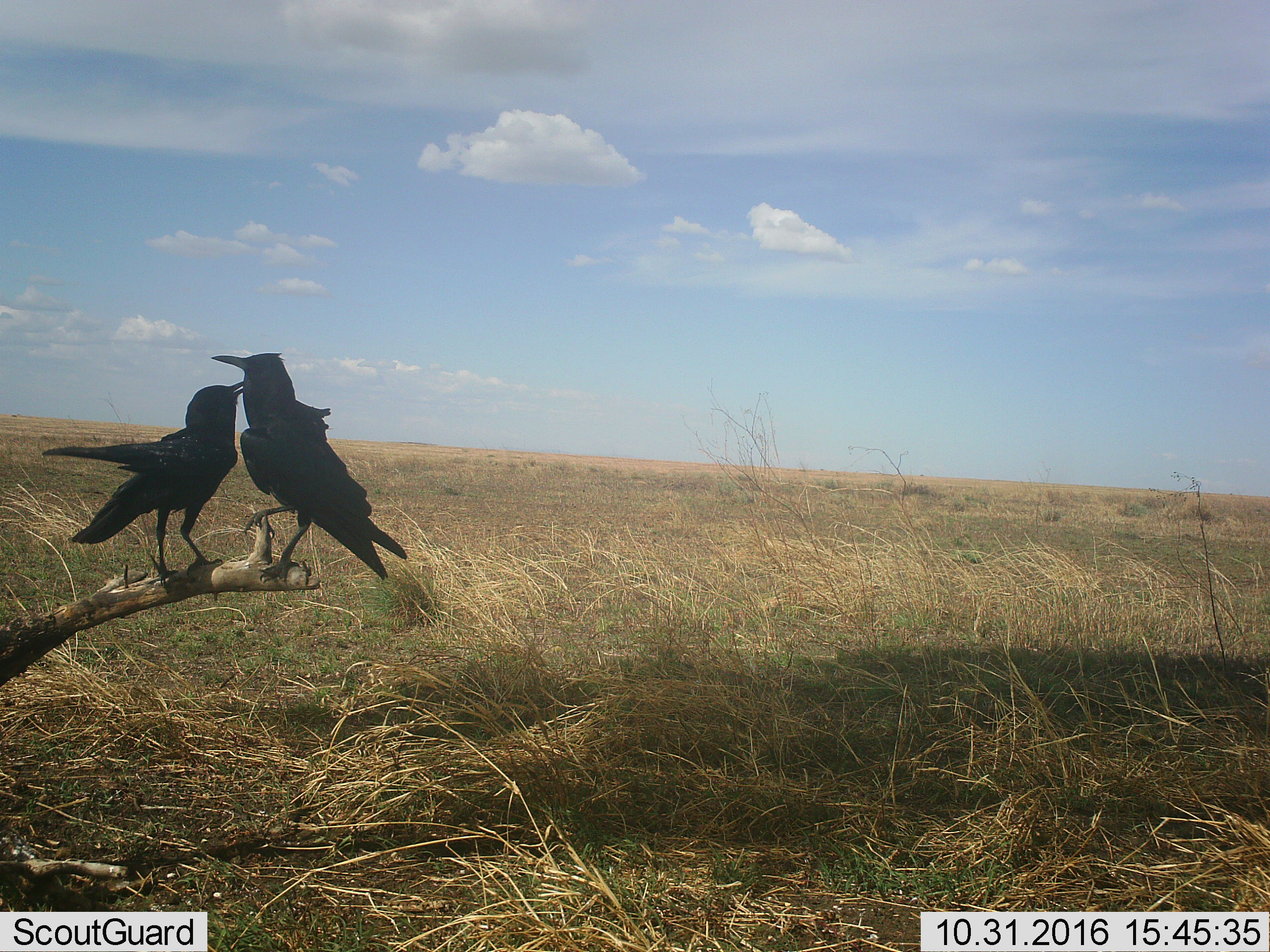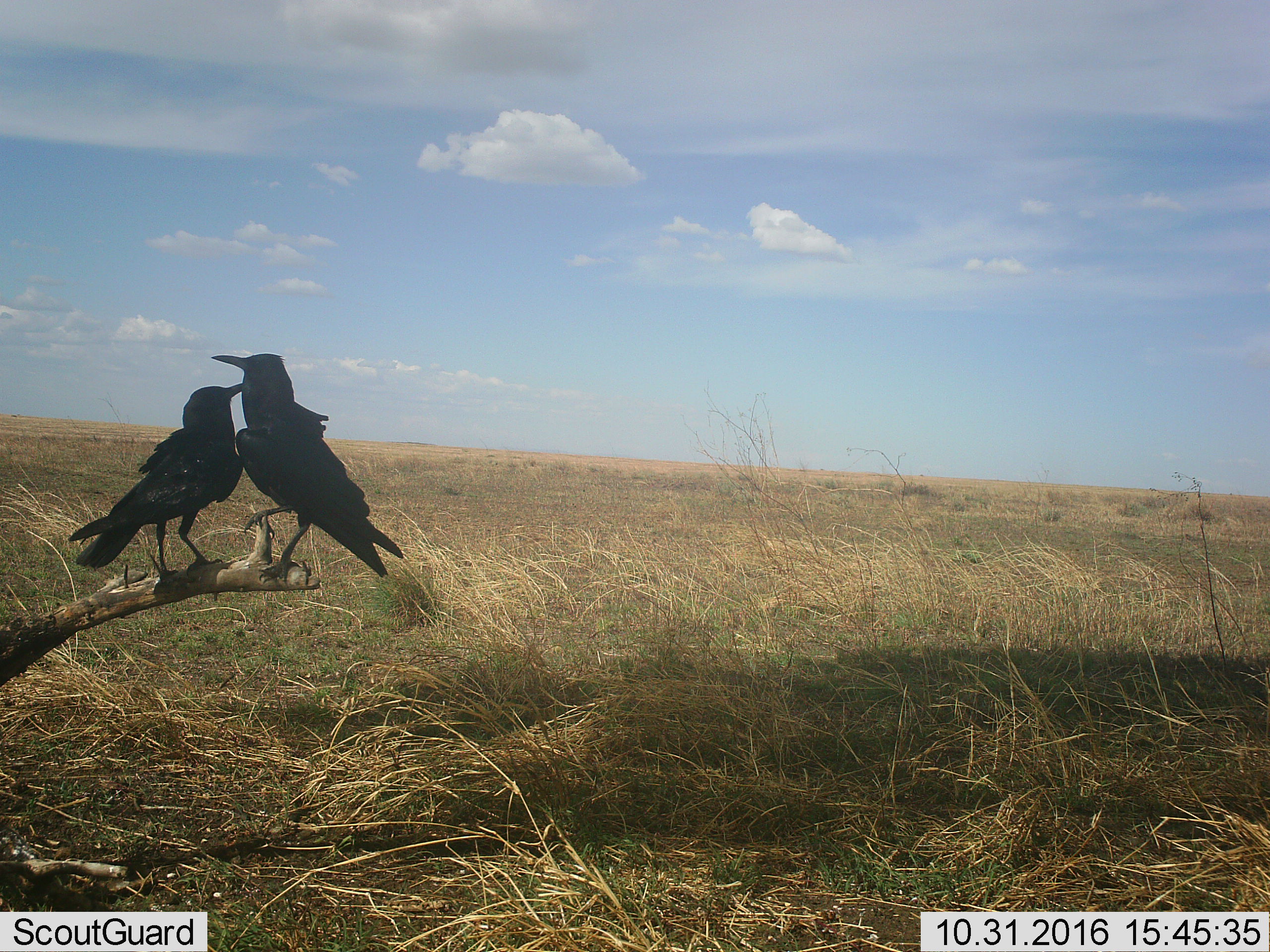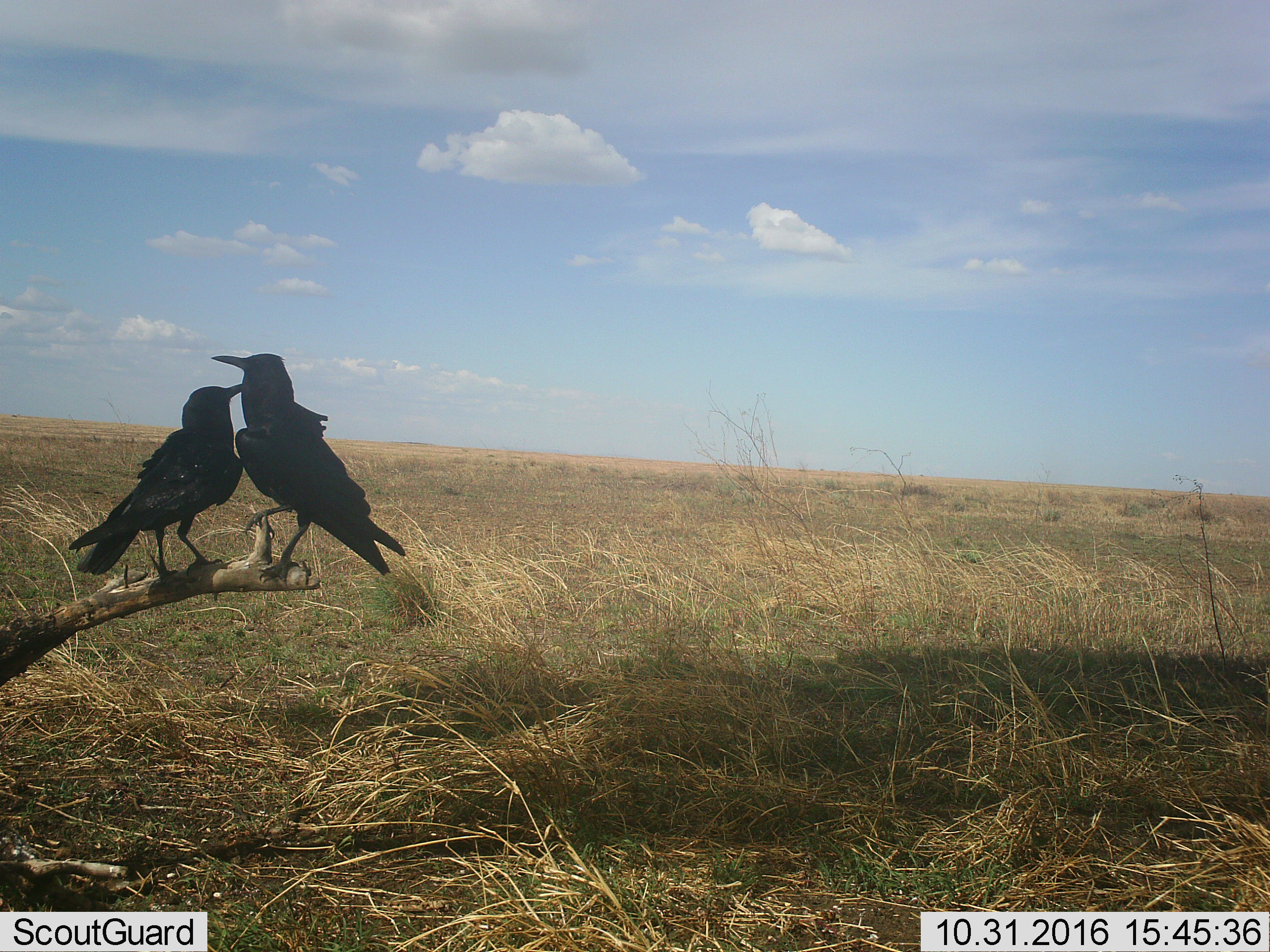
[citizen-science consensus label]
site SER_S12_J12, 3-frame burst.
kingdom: Animalia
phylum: Chordata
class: Aves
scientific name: Aves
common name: bird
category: birdother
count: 2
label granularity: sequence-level